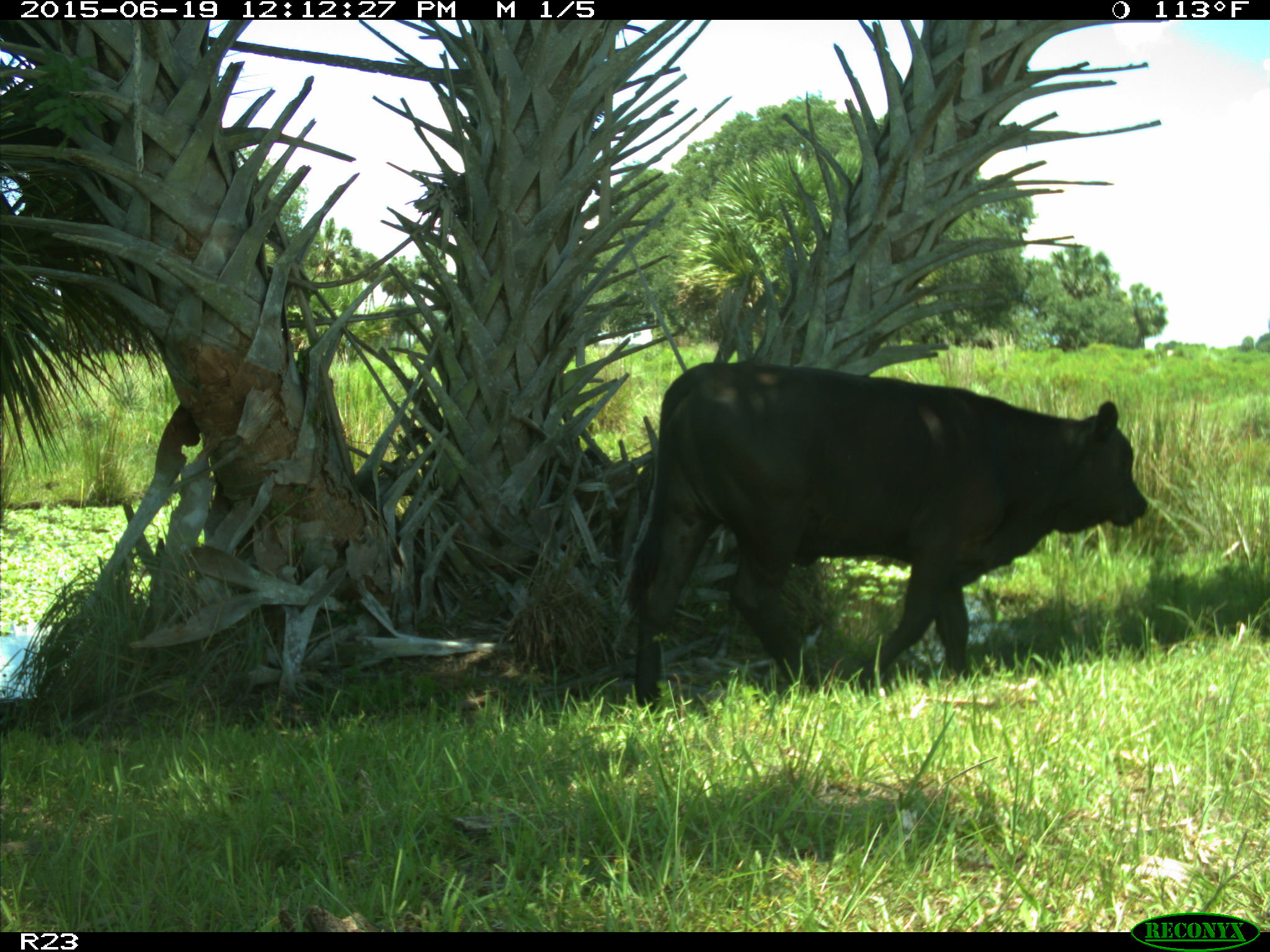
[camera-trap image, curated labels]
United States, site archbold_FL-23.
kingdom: Animalia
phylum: Chordata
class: Mammalia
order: Artiodactyla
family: Bovidae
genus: Bos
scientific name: Bos taurus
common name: domestic cow